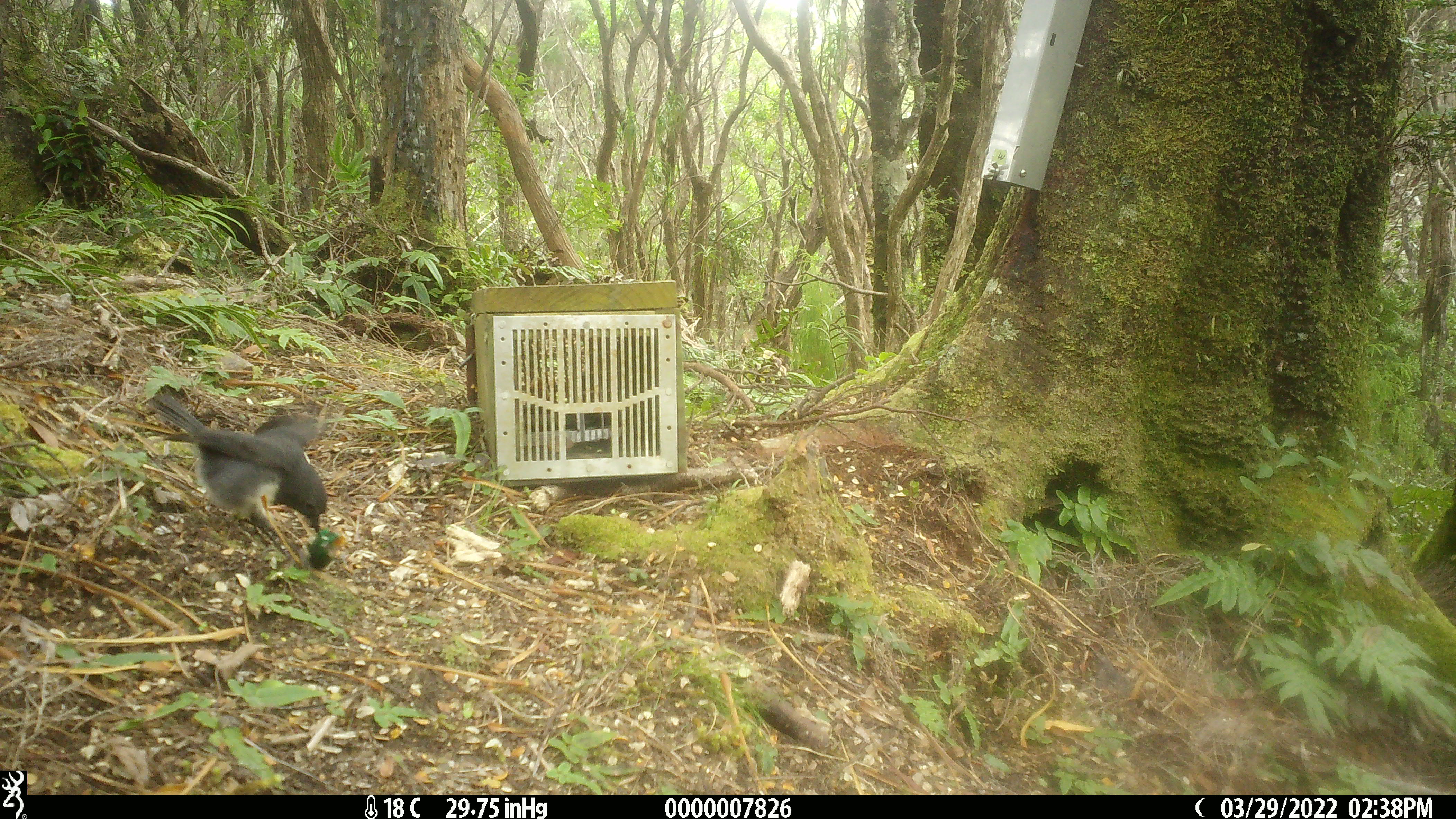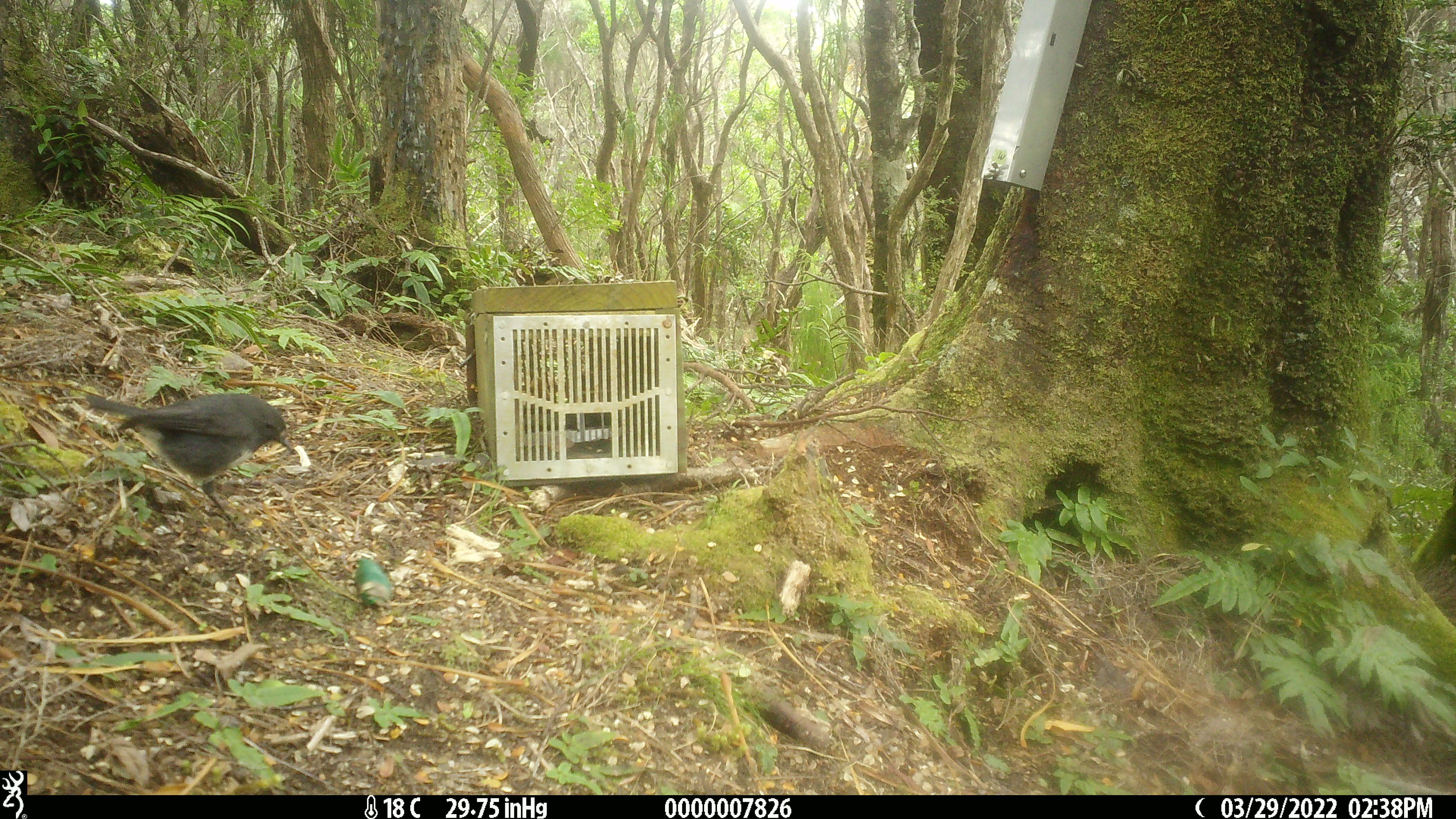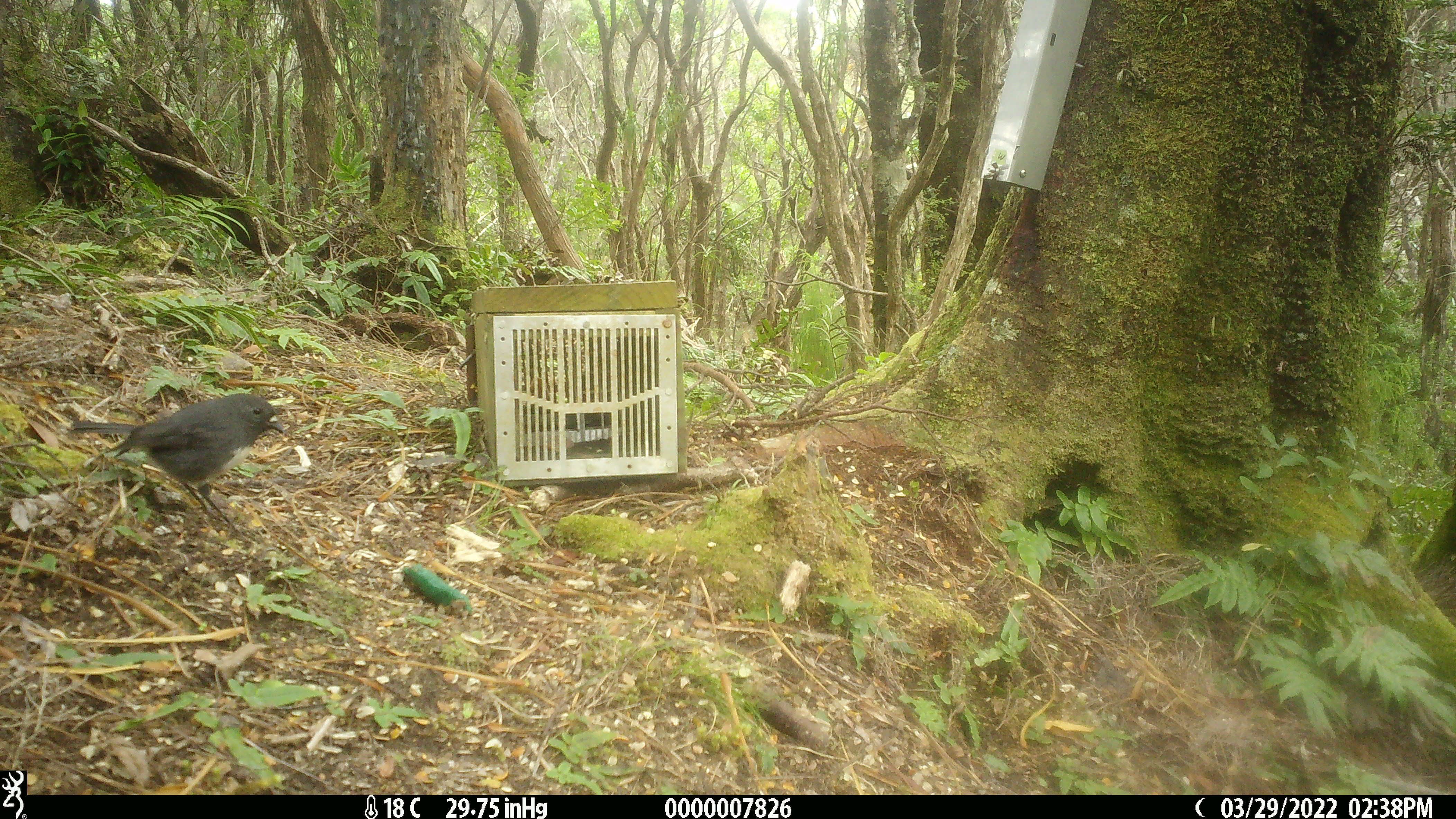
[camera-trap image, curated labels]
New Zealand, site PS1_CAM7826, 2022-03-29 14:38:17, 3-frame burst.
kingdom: Animalia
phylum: Chordata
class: Aves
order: Passeriformes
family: Petroicidae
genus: Petroica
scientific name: Petroica australis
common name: new zealand robin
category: robin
Robin (new zealand robin) (Petroica australis).